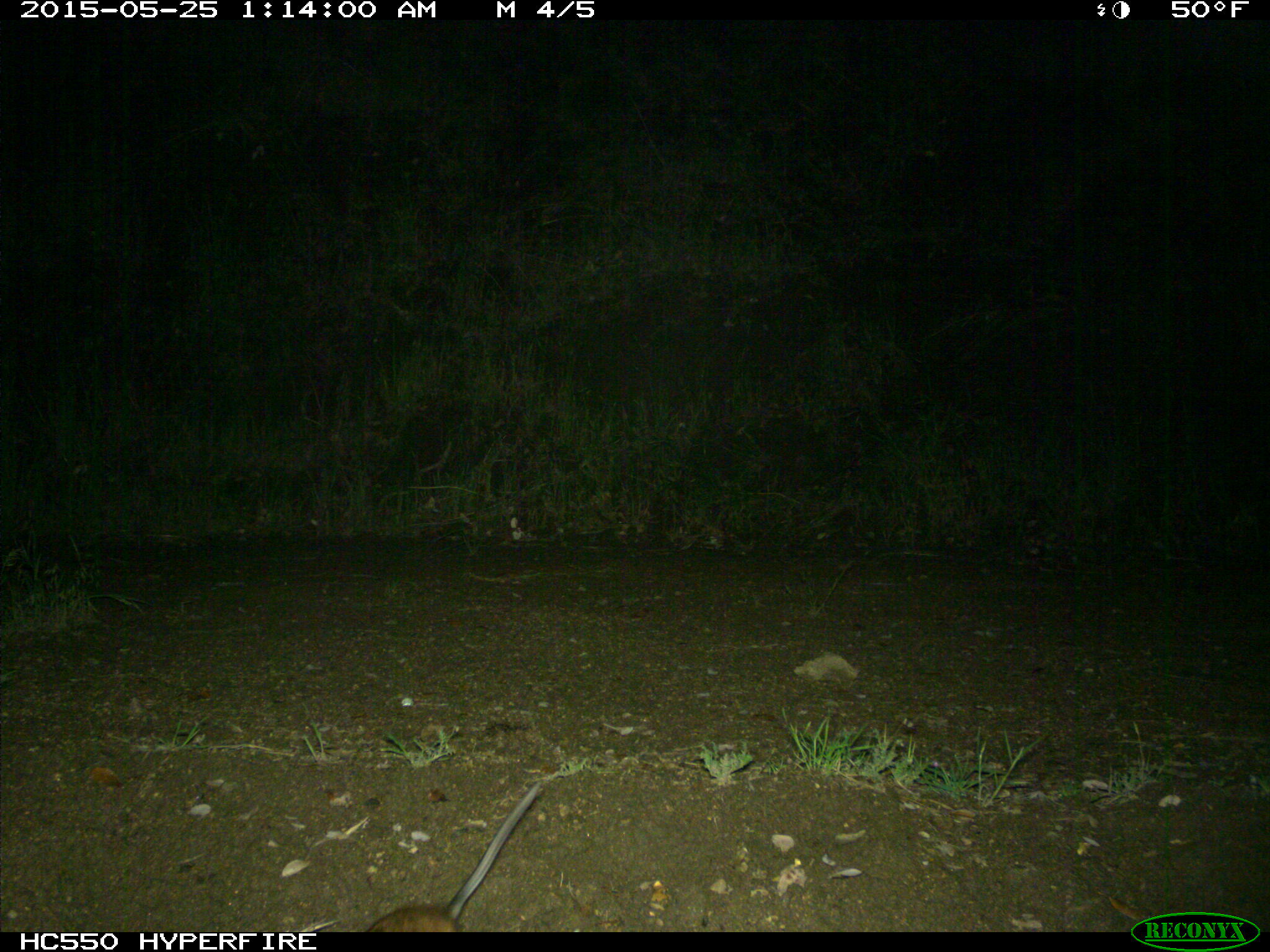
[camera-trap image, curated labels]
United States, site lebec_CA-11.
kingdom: Animalia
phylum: Chordata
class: Mammalia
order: Rodentia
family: Cricetidae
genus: Neotoma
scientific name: Neotoma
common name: pack rat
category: unidentified pack rat